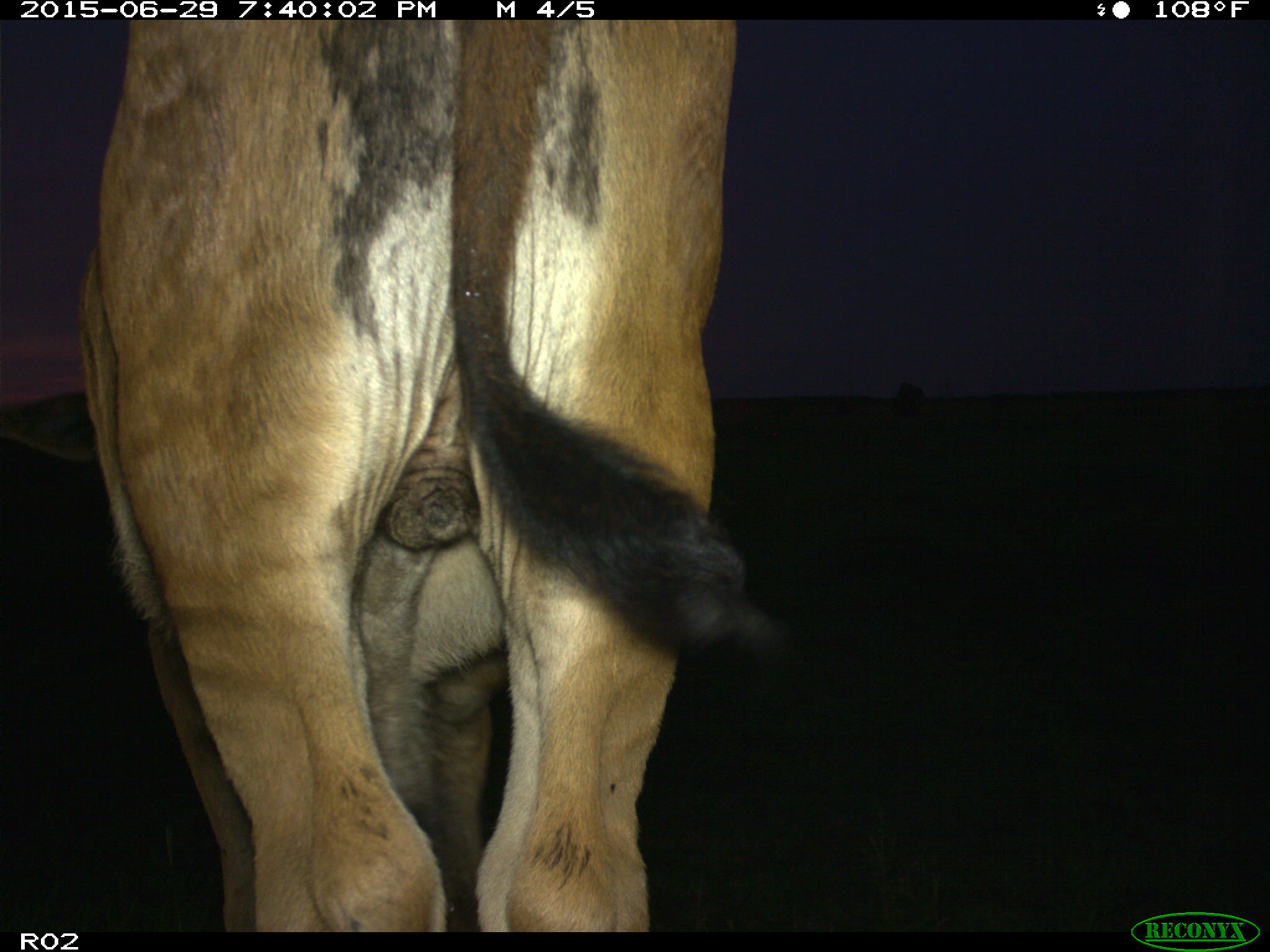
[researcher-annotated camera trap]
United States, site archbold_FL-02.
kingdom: Animalia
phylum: Chordata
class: Mammalia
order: Artiodactyla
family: Bovidae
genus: Bos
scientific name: Bos taurus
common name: domestic cow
Bos taurus (domestic cow).